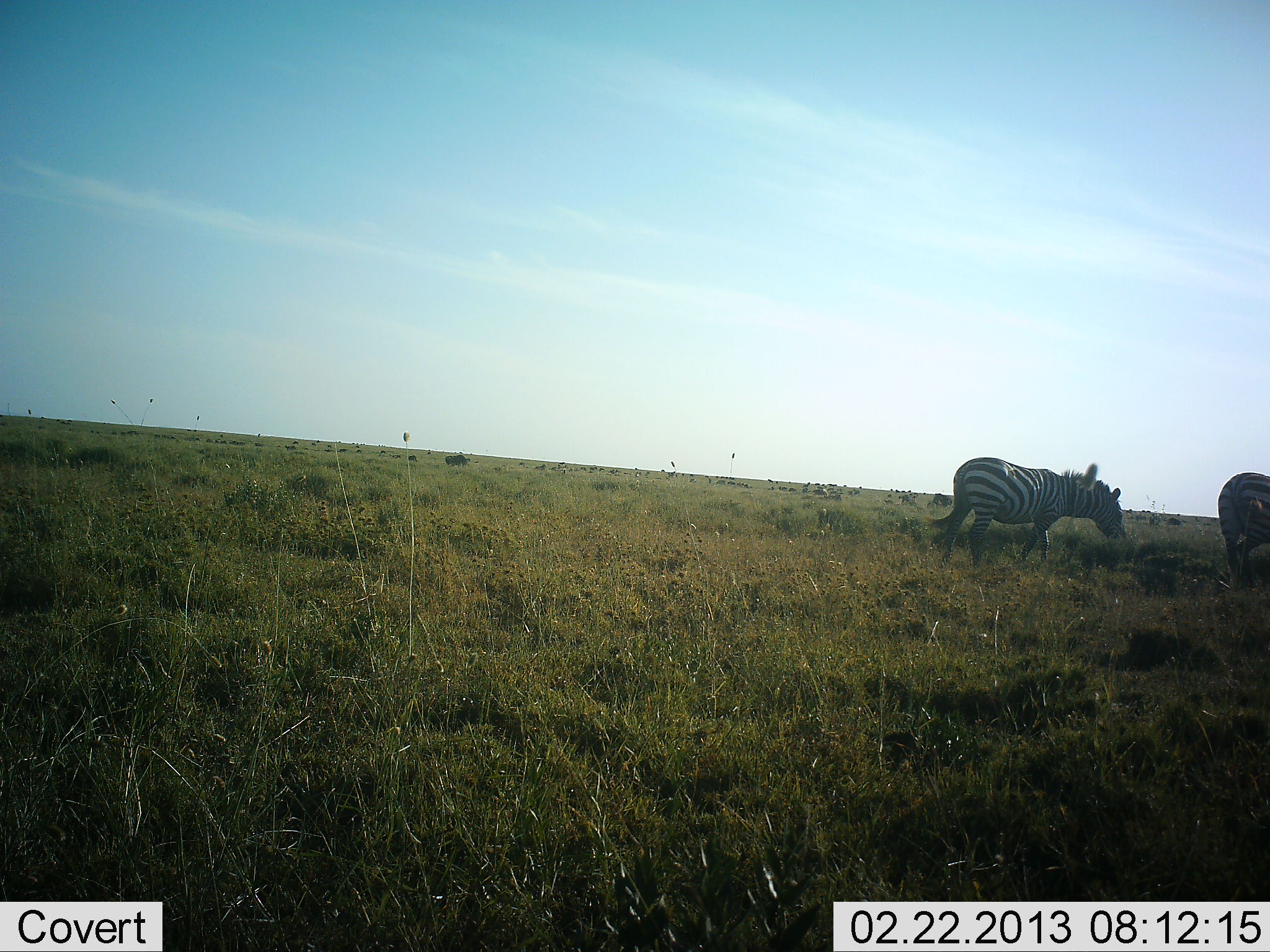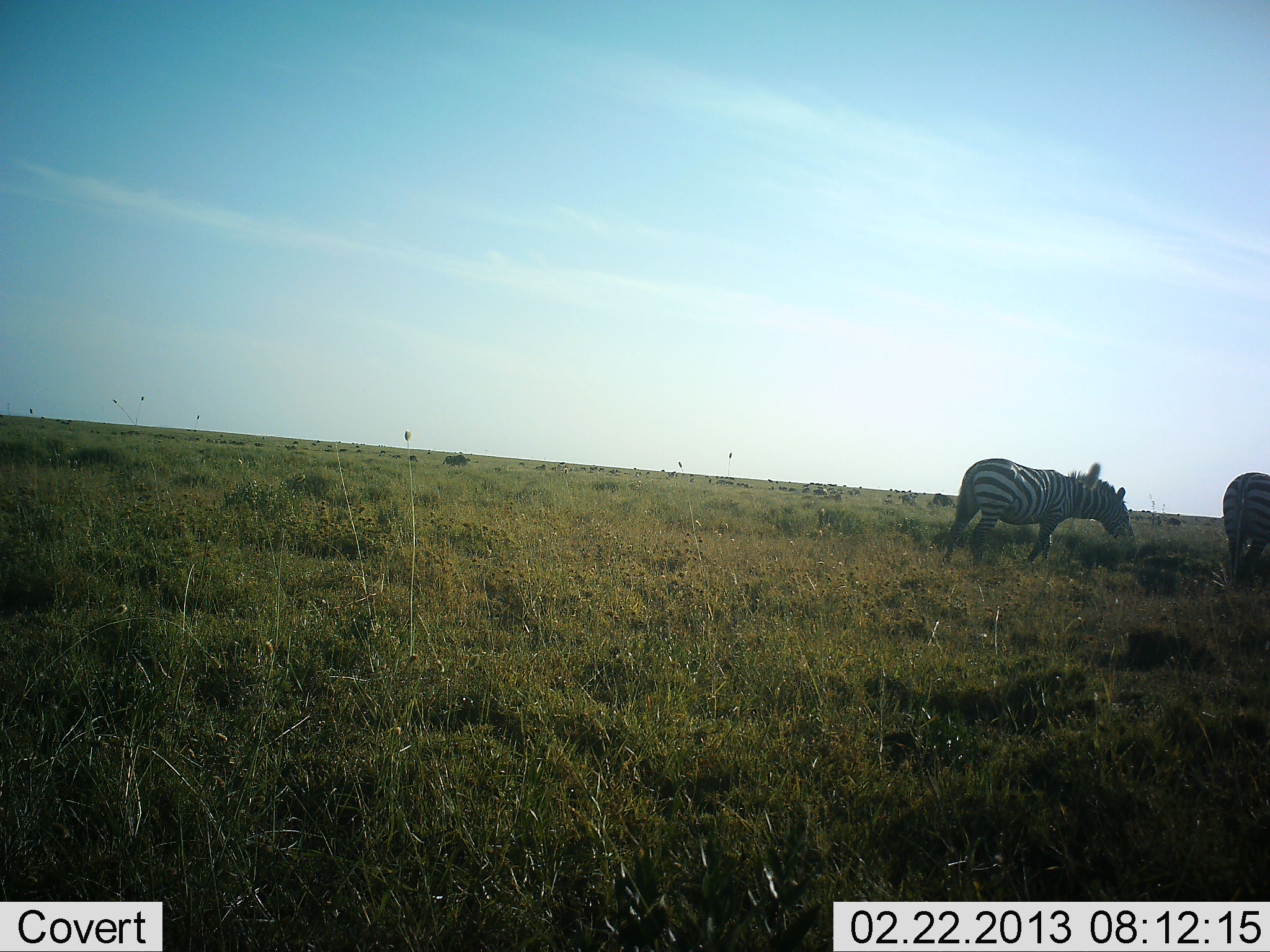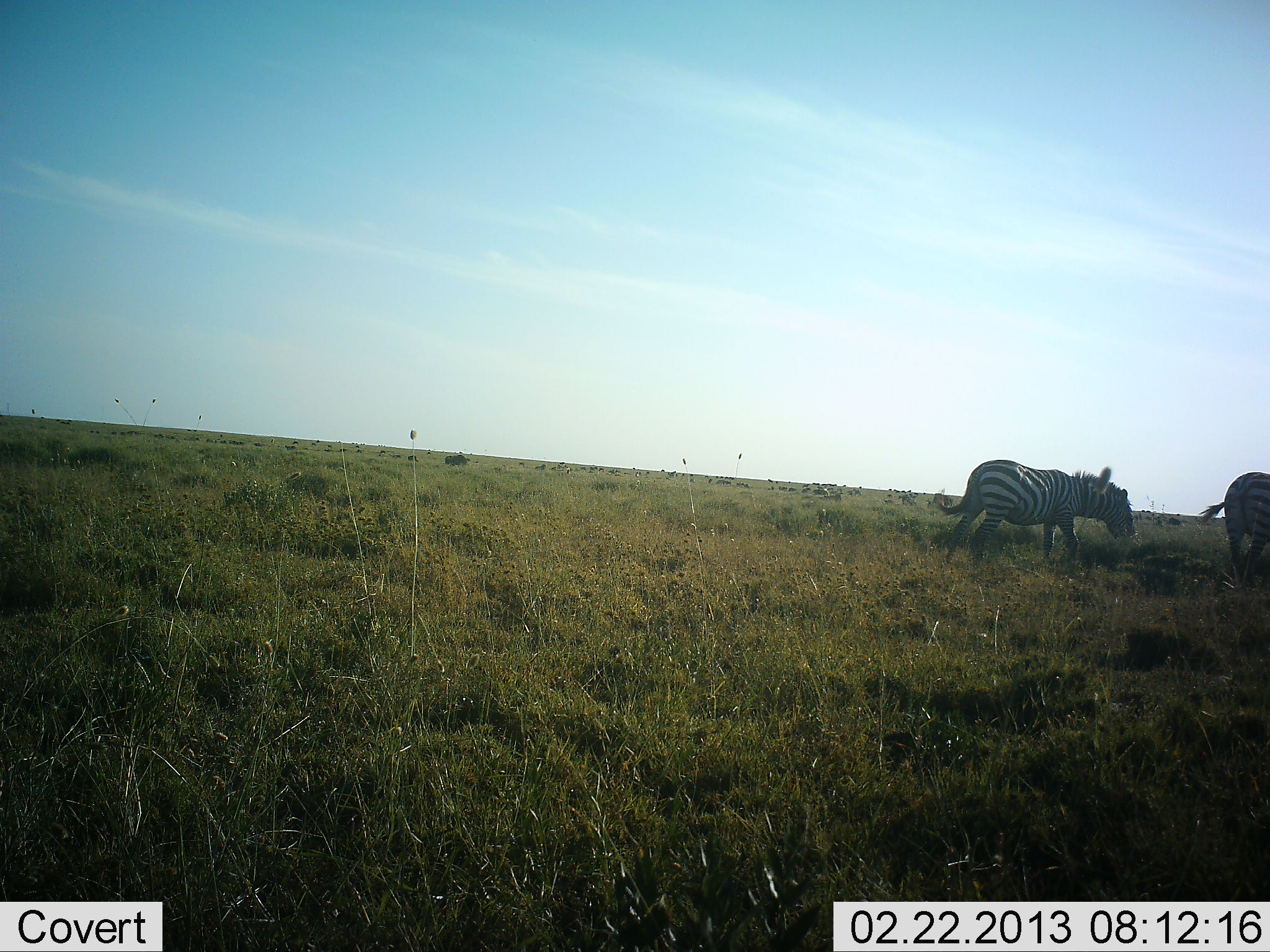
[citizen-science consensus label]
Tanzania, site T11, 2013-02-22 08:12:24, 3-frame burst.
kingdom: Animalia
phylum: Chordata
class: Mammalia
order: Perissodactyla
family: Equidae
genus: Equus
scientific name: Equus quagga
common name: plains zebra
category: zebra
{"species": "zebra (plains zebra) (Equus quagga)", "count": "2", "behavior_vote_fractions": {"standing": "16%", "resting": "0%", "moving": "70%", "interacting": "0%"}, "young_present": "0%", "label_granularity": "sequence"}